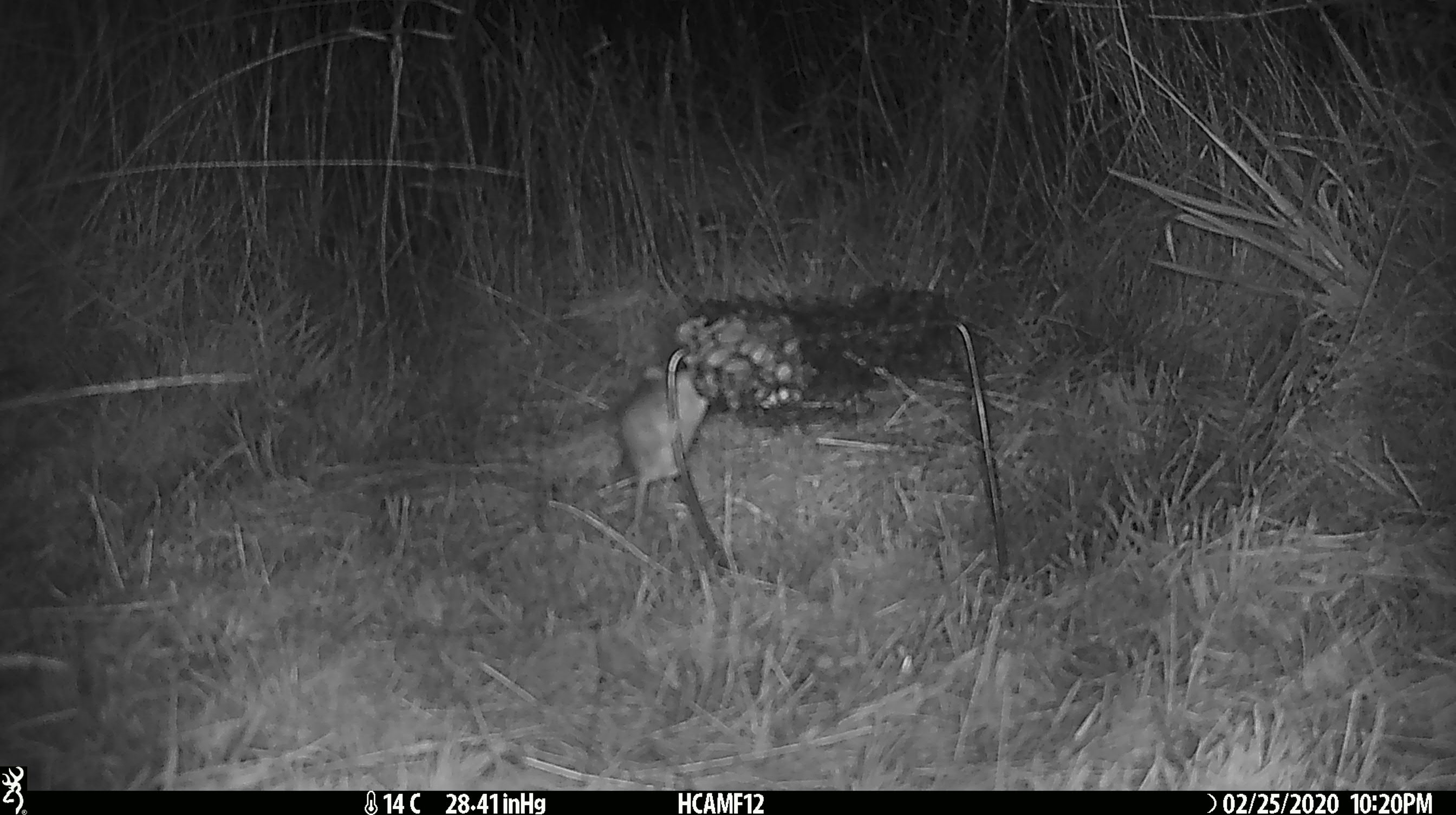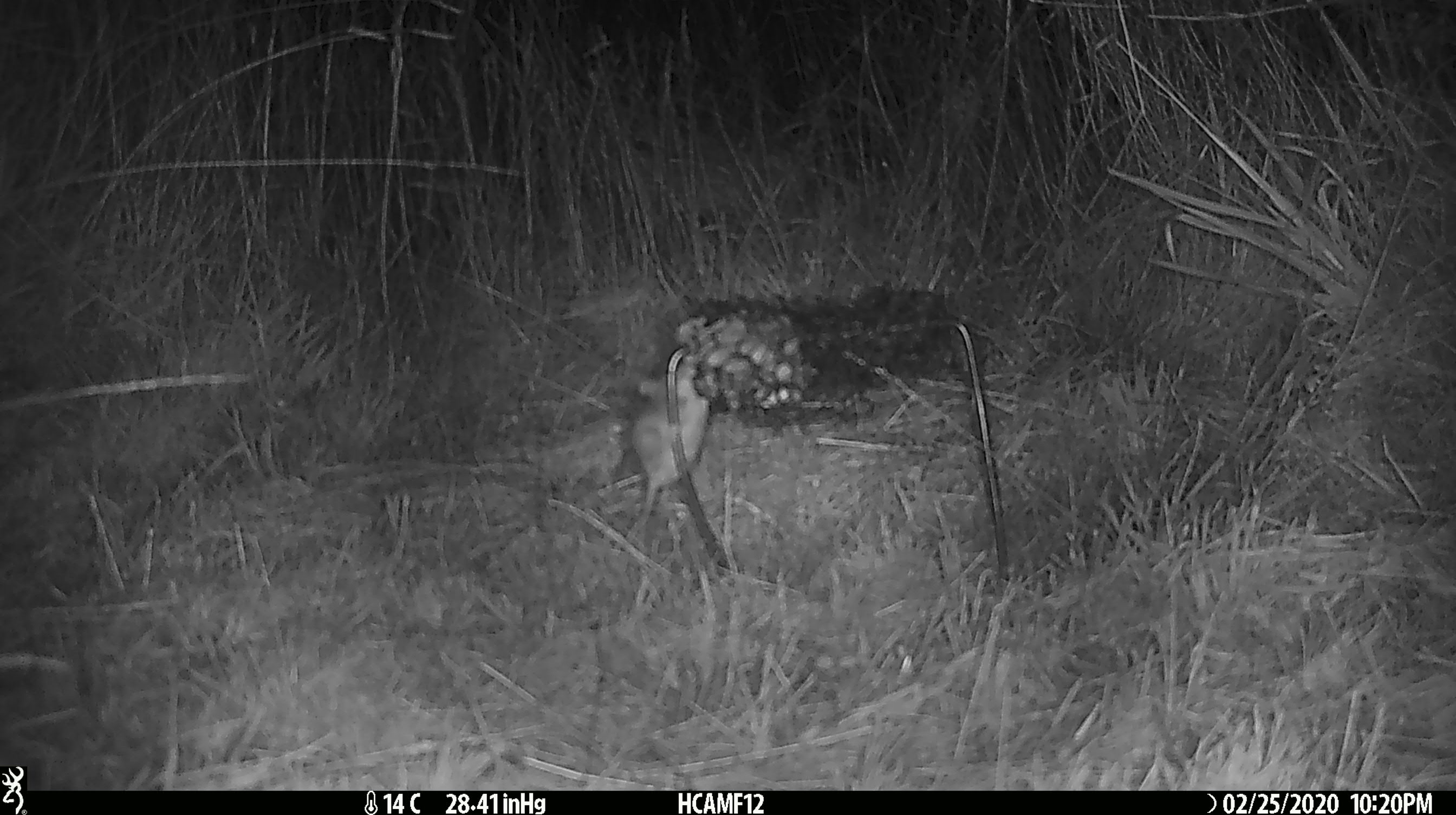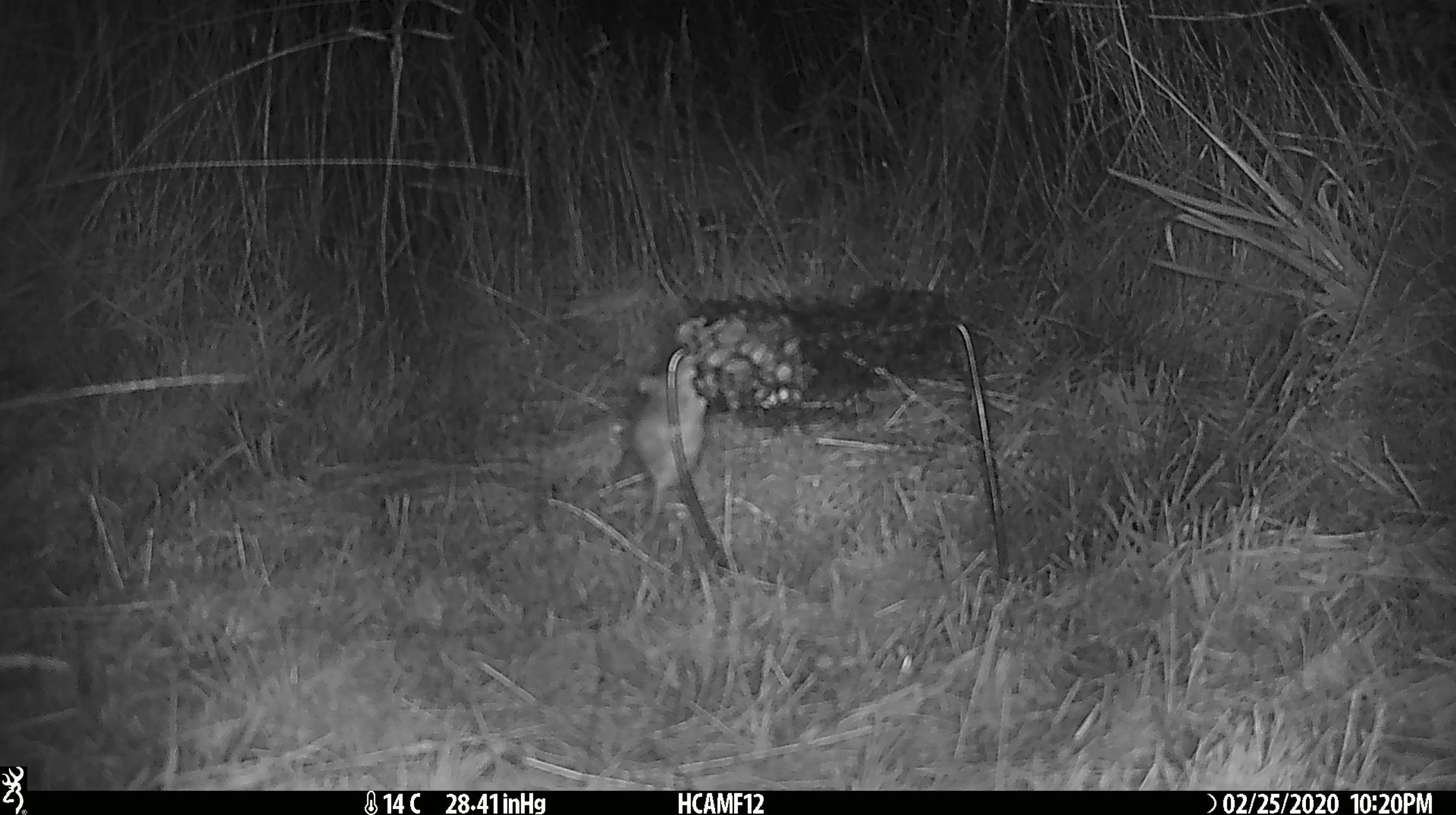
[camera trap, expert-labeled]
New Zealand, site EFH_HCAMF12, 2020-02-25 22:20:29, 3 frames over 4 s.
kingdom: Animalia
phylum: Chordata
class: Mammalia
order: Rodentia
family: Muridae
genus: Mus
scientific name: Mus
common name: mouse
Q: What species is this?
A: Mouse (Mus).